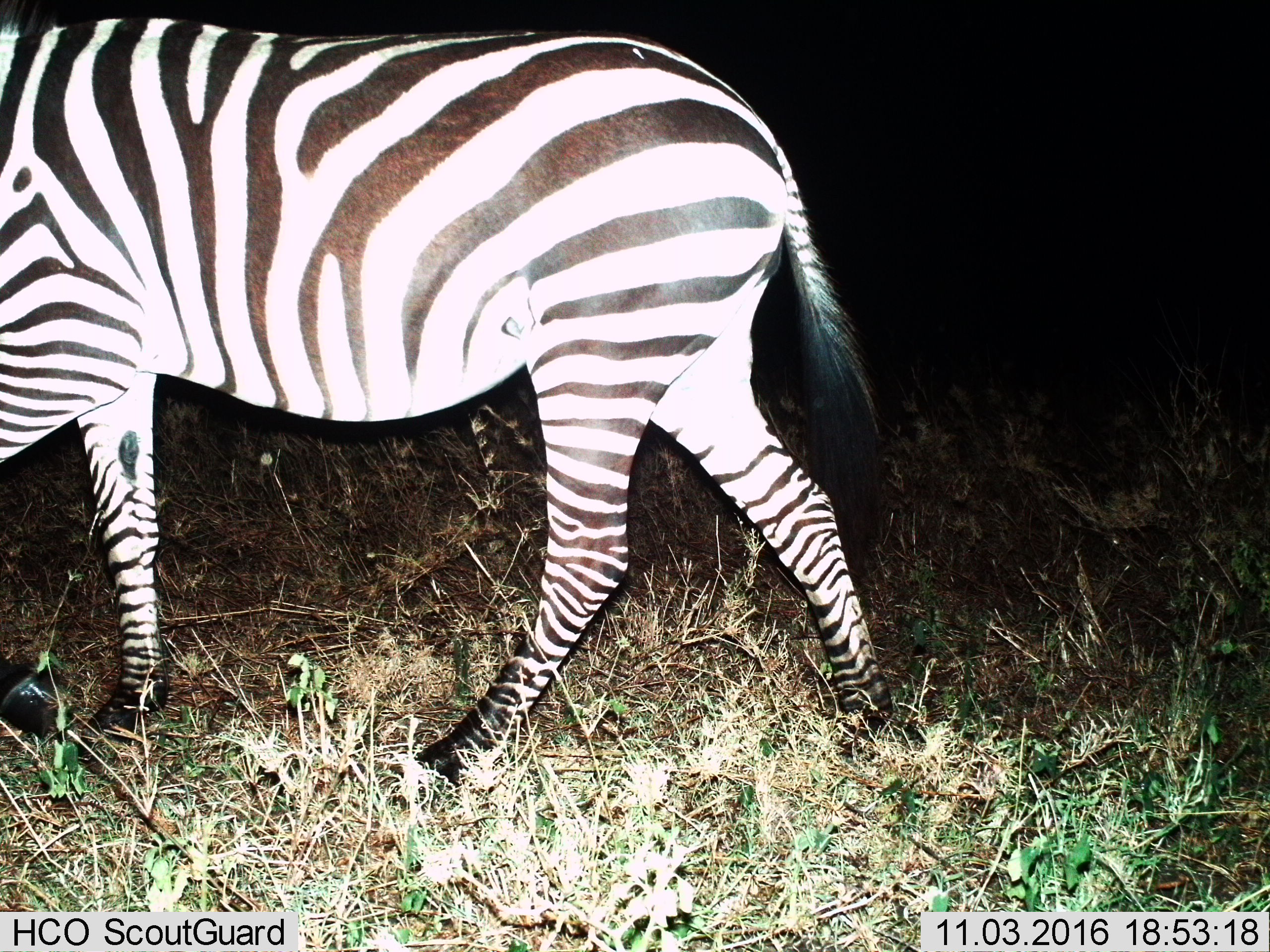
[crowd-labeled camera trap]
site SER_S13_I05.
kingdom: Animalia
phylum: Chordata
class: Mammalia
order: Perissodactyla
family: Equidae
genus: Equus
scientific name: Equus quagga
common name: plains zebra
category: zebraplains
Zebraplains (plains zebra) (Equus quagga), count 1. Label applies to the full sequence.